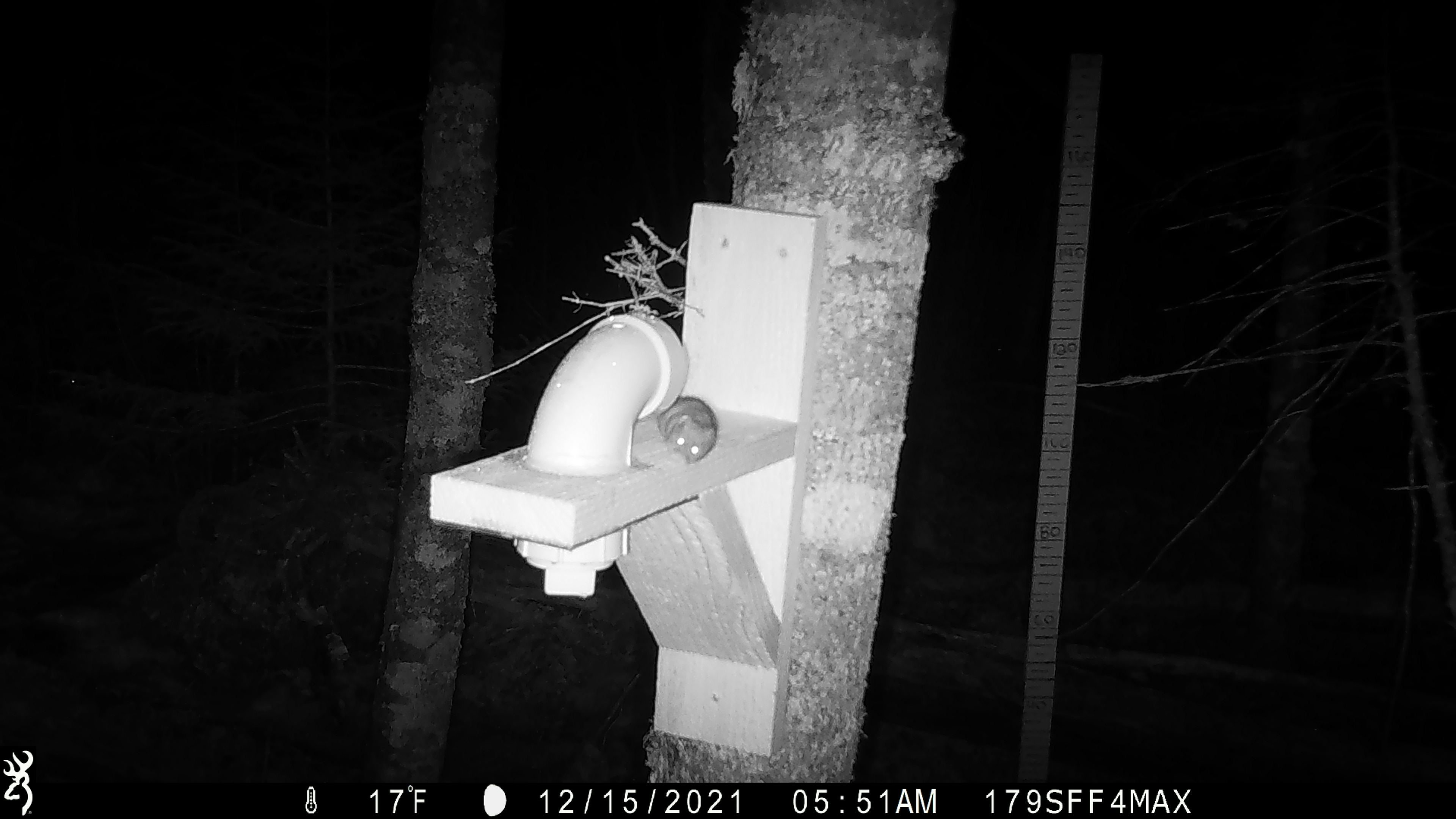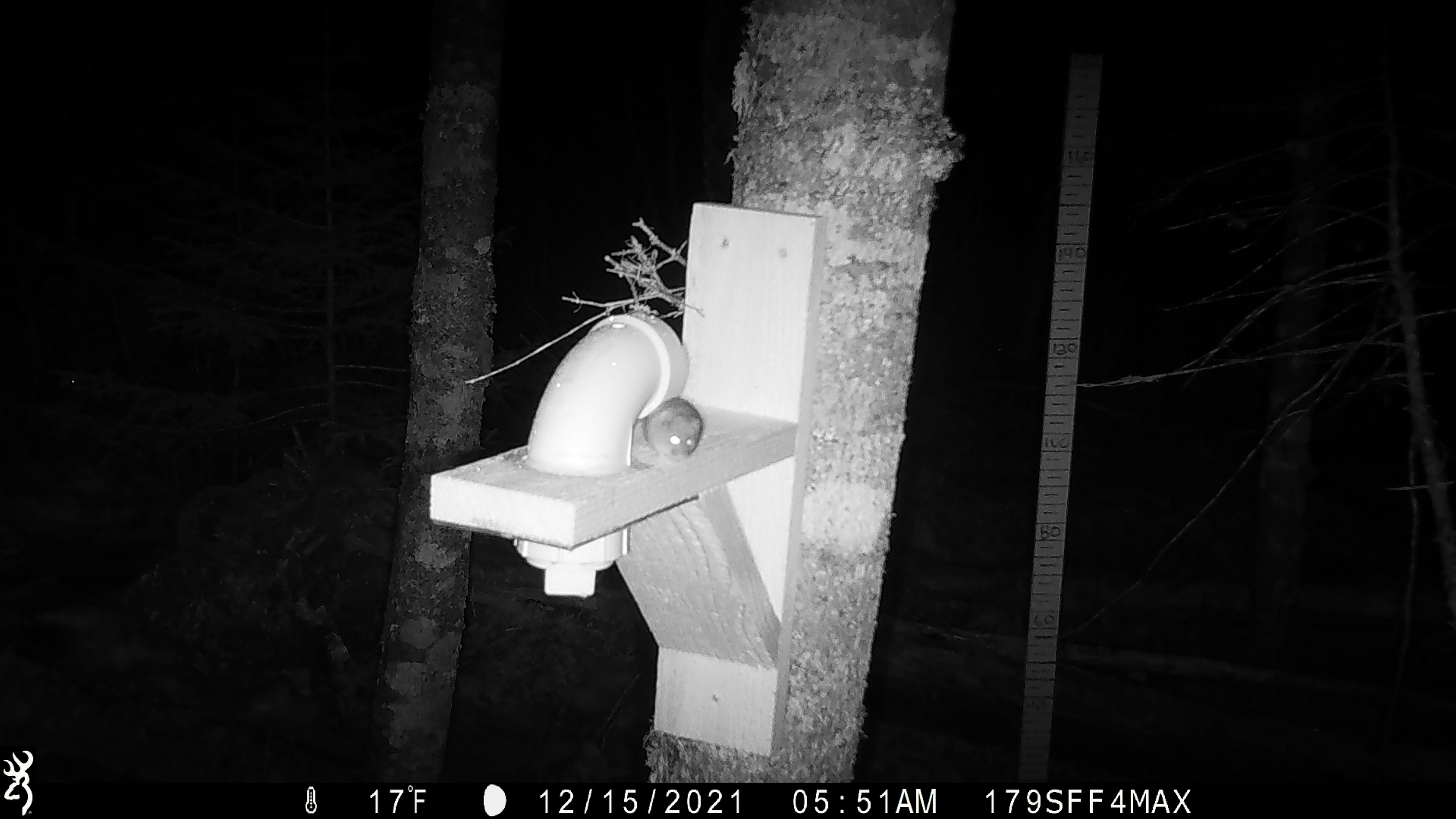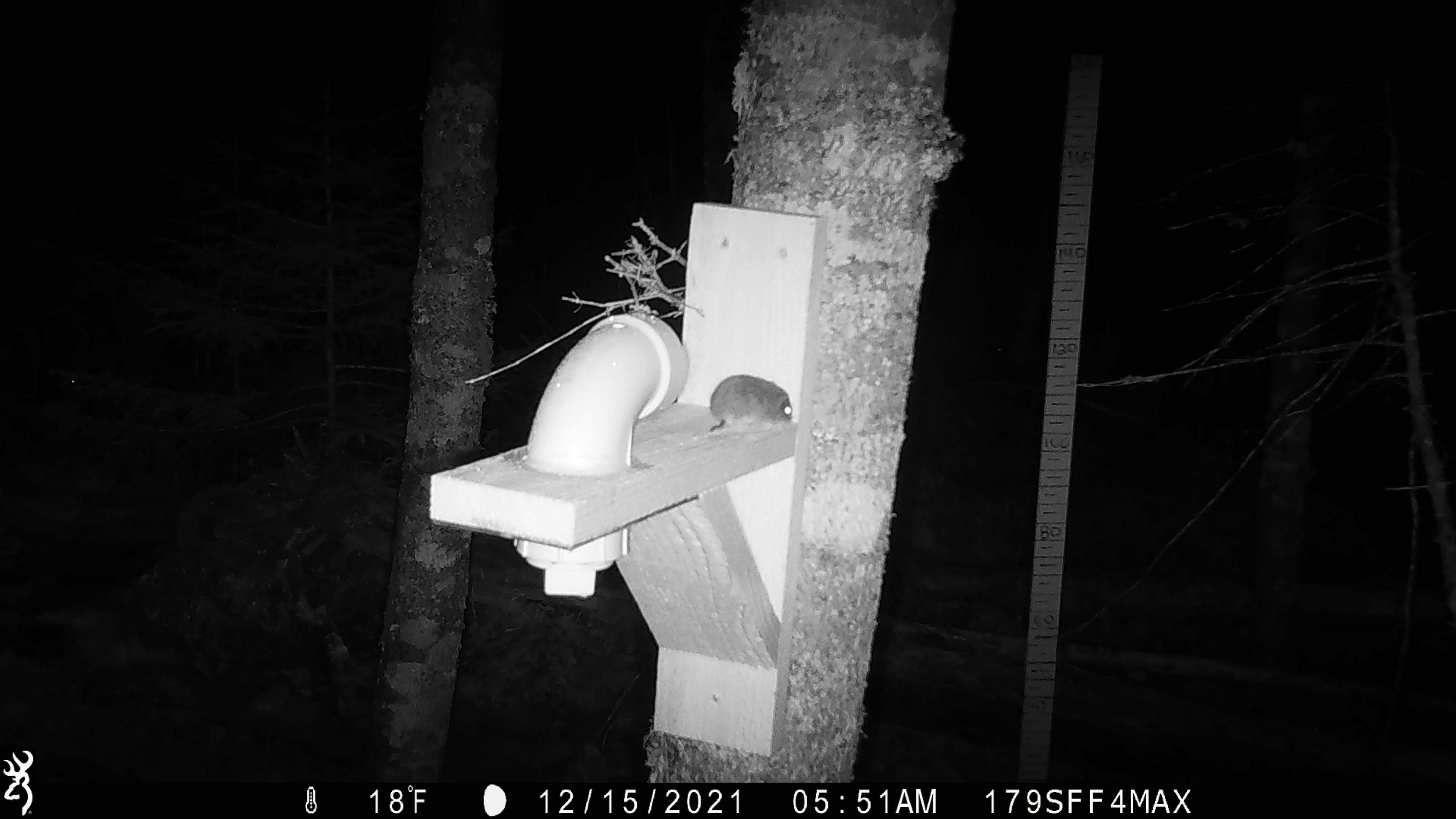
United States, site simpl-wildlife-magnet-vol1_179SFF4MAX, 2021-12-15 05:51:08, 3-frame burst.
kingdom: Animalia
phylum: Chordata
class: Mammalia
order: Rodentia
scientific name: Rodentia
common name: mouse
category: mouse sp.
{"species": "mouse sp. (mouse) (Rodentia)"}